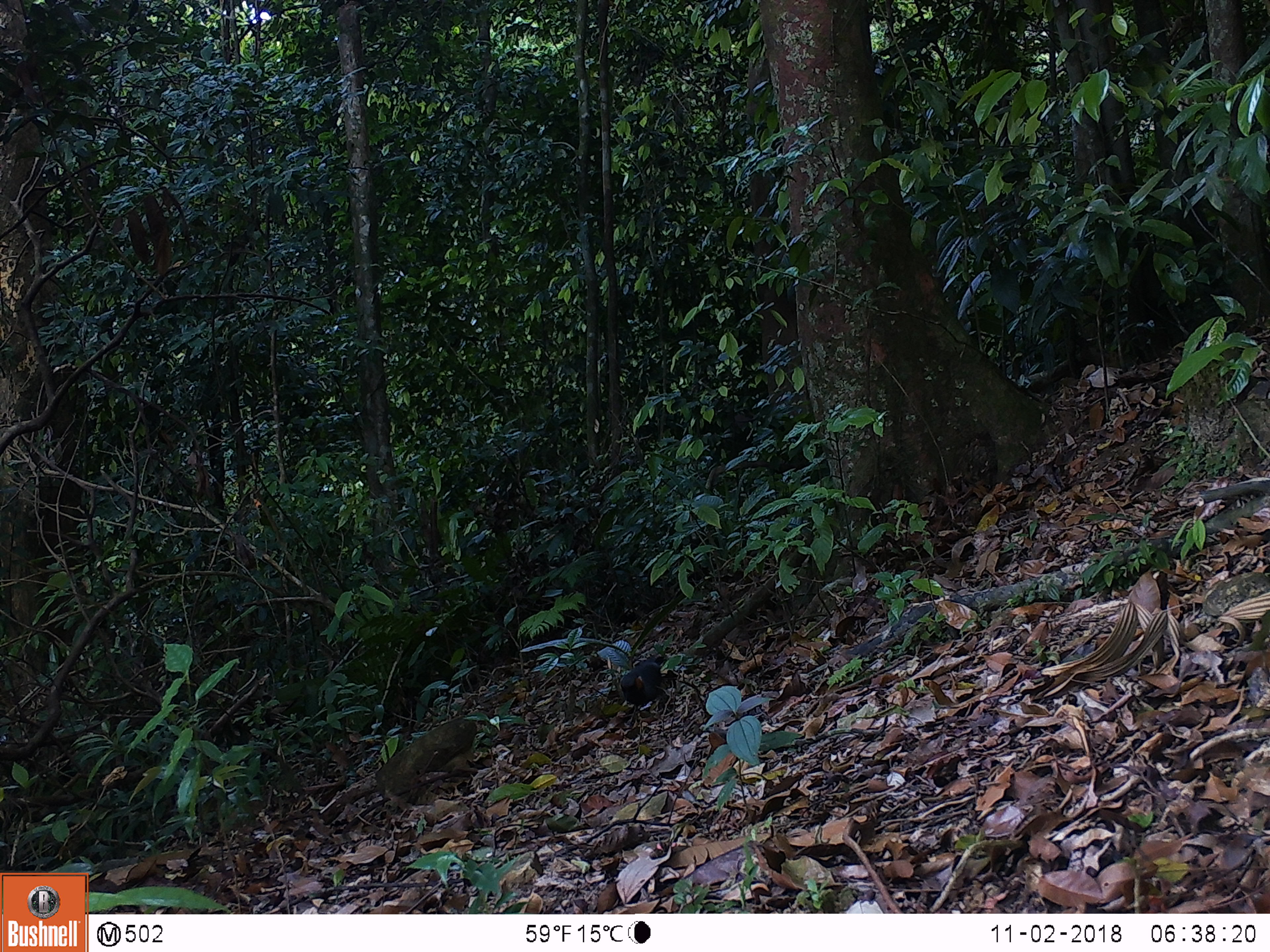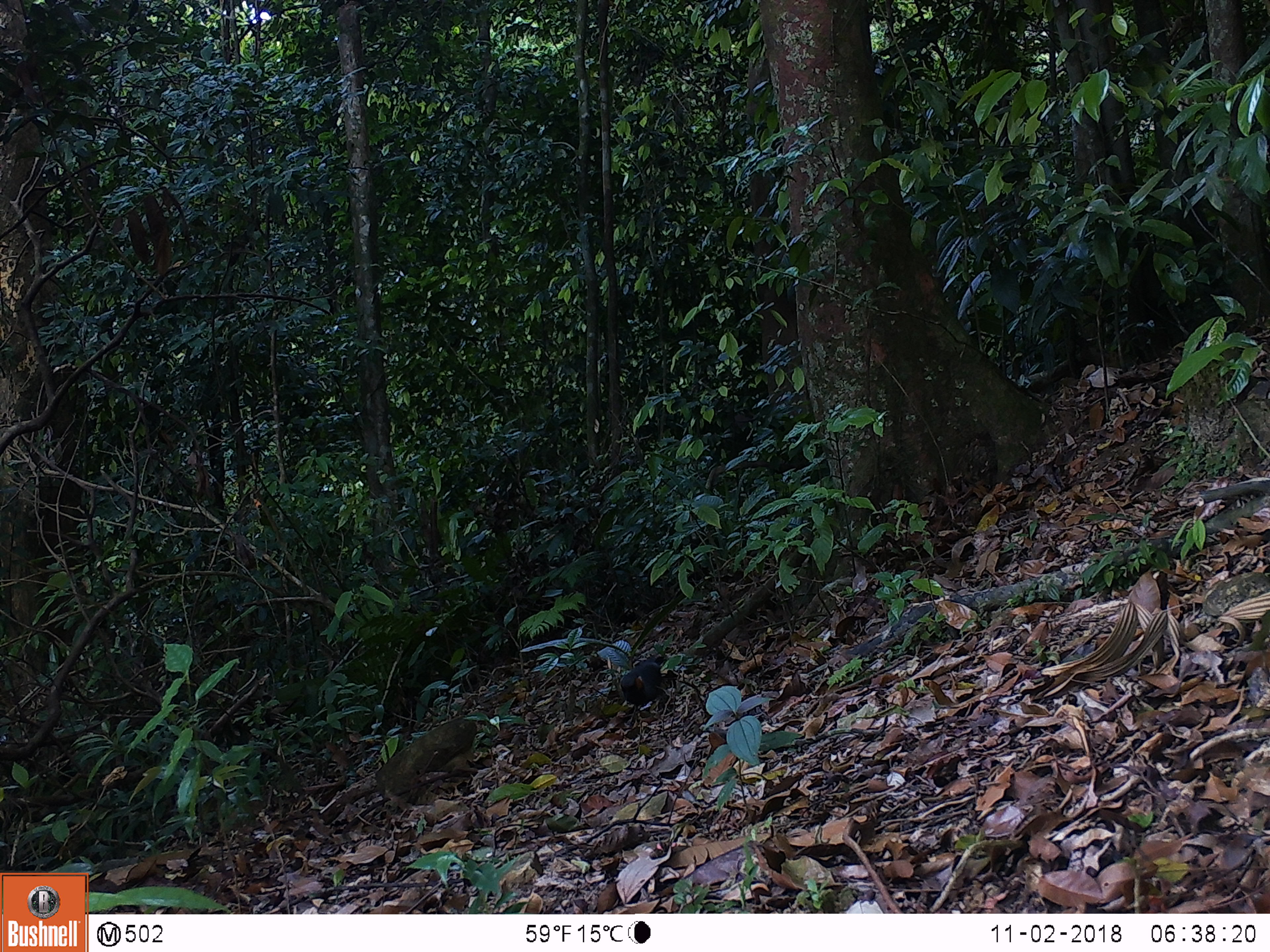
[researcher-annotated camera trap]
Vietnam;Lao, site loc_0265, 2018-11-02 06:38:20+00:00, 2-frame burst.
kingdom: Animalia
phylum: Chordata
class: Aves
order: Galliformes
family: Phasianidae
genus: Polyplectron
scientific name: Polyplectron bicalcaratum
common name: gray peacock-pheasant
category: grey peacock pheasant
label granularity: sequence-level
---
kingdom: Animalia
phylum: Chordata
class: Aves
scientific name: Aves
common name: bird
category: unidentified bird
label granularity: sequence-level